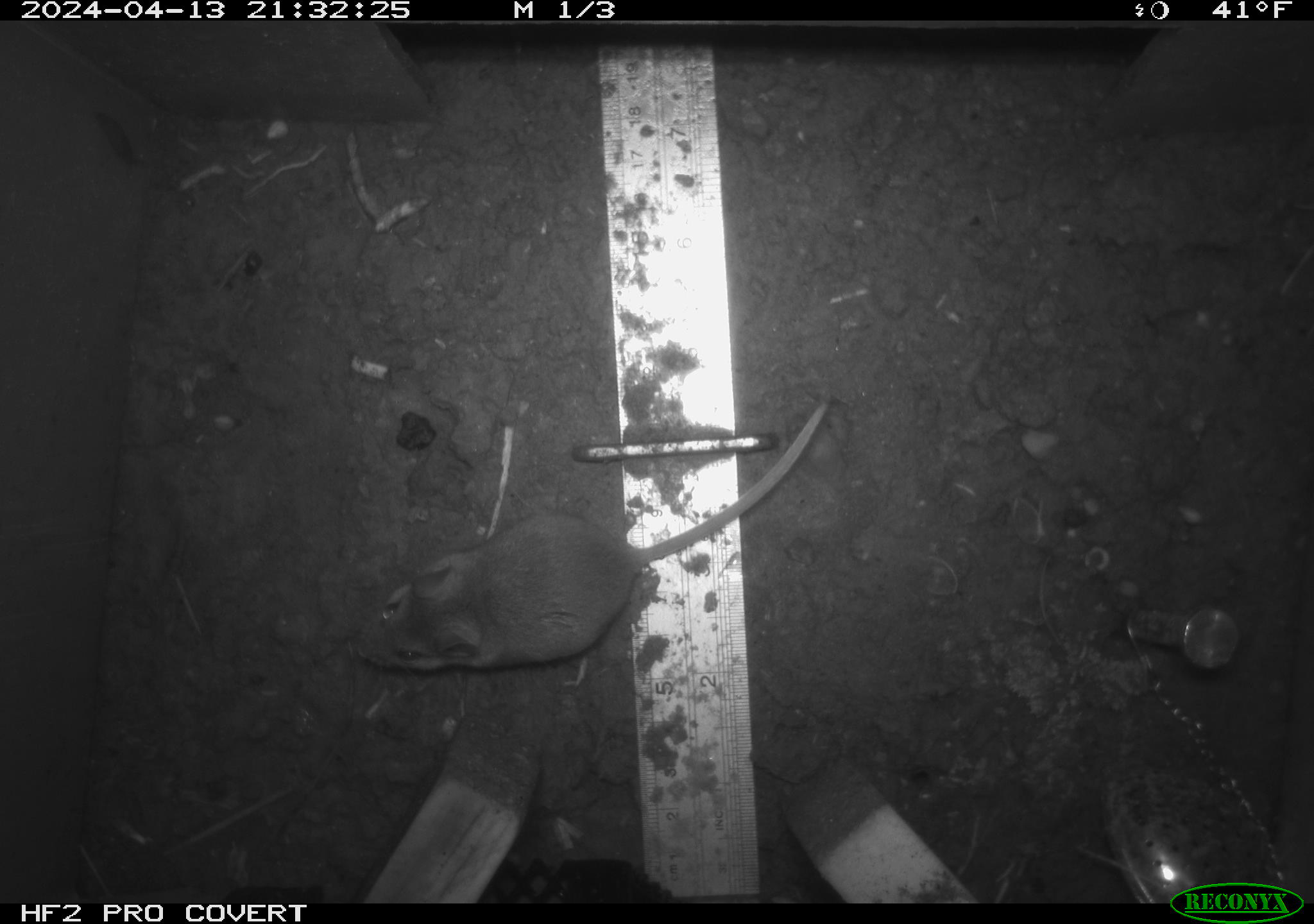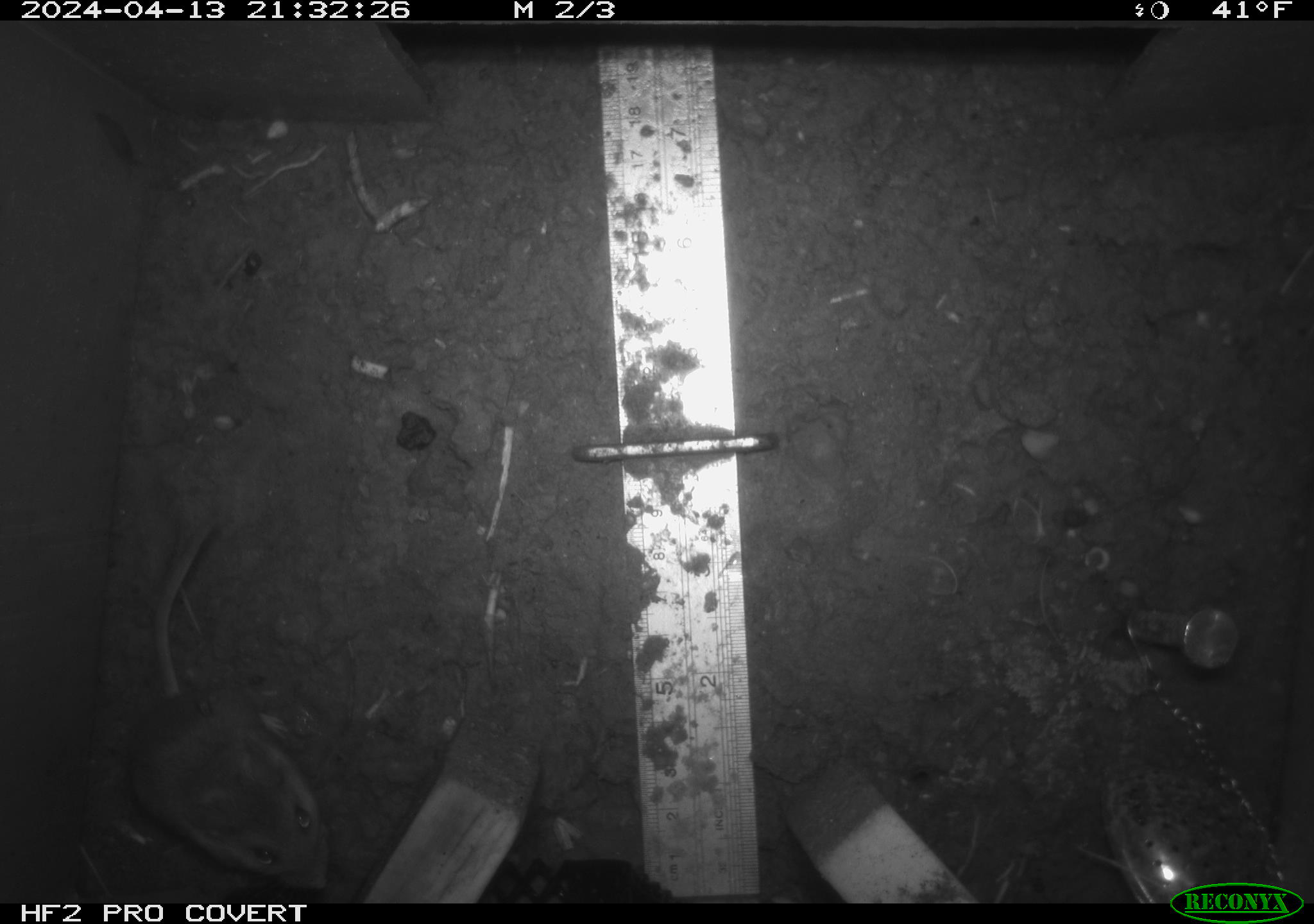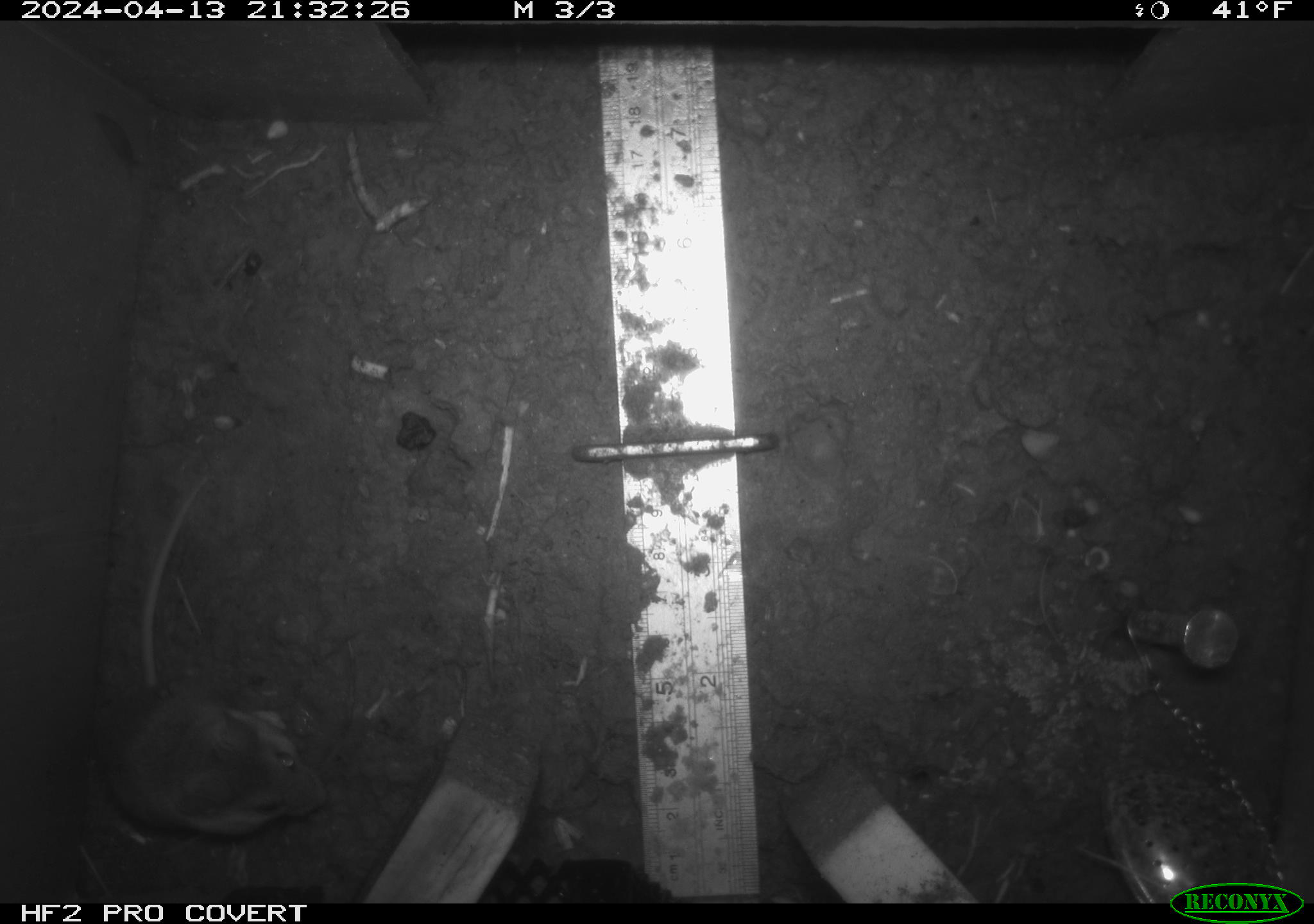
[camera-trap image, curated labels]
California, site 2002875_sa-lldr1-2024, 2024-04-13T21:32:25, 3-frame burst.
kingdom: Animalia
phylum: Chordata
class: Mammalia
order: Rodentia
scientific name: Rodentia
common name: rodent